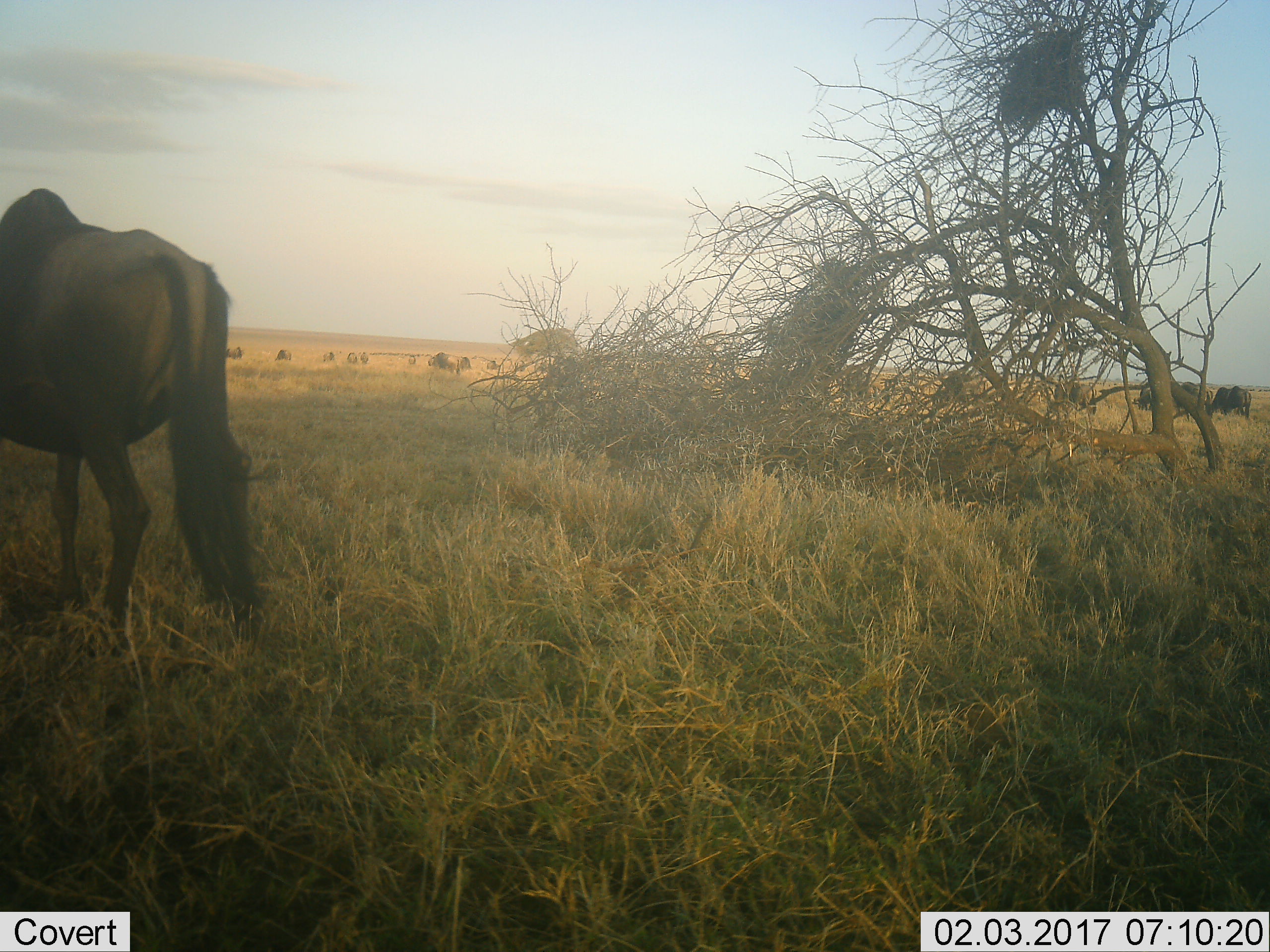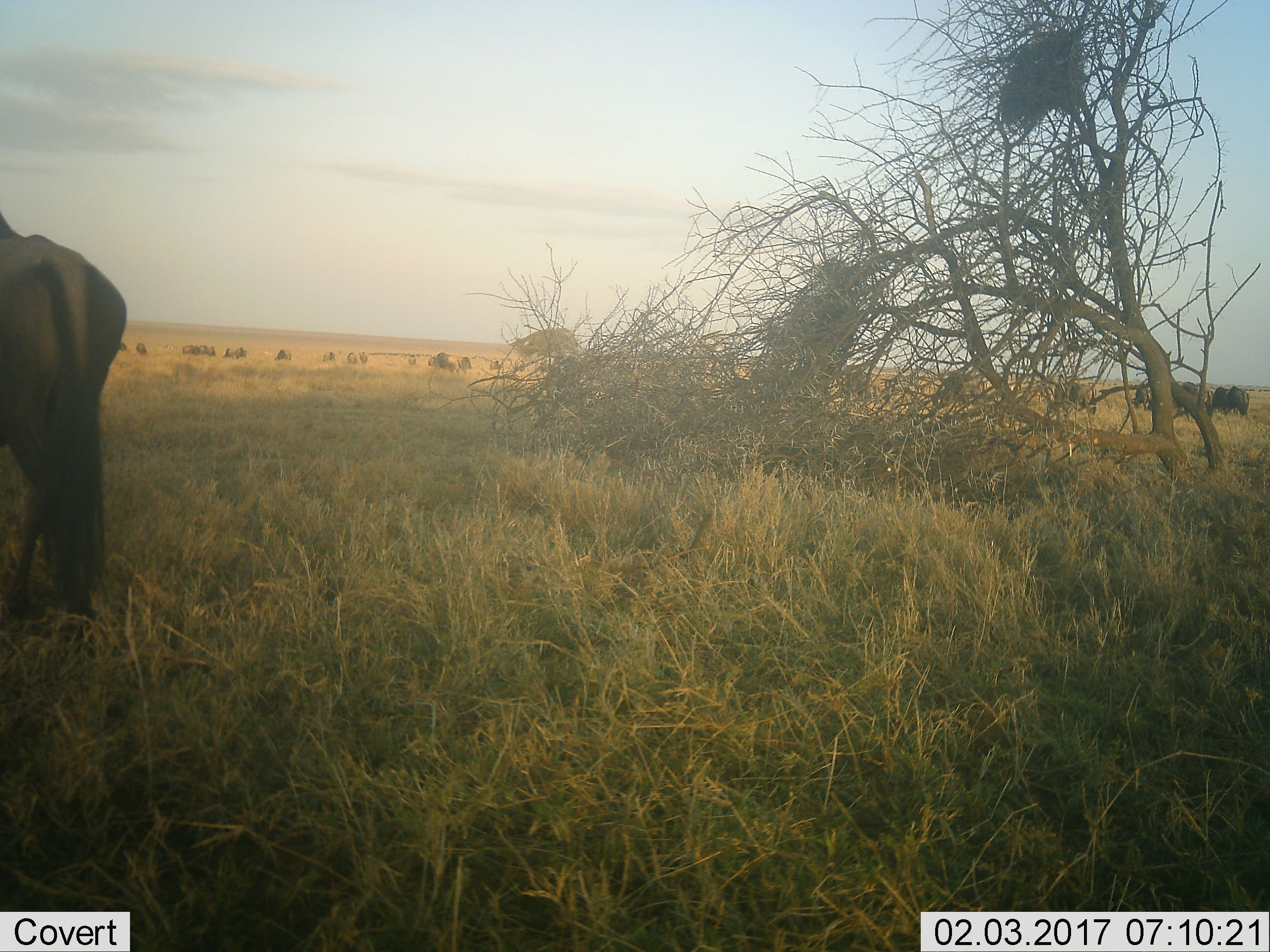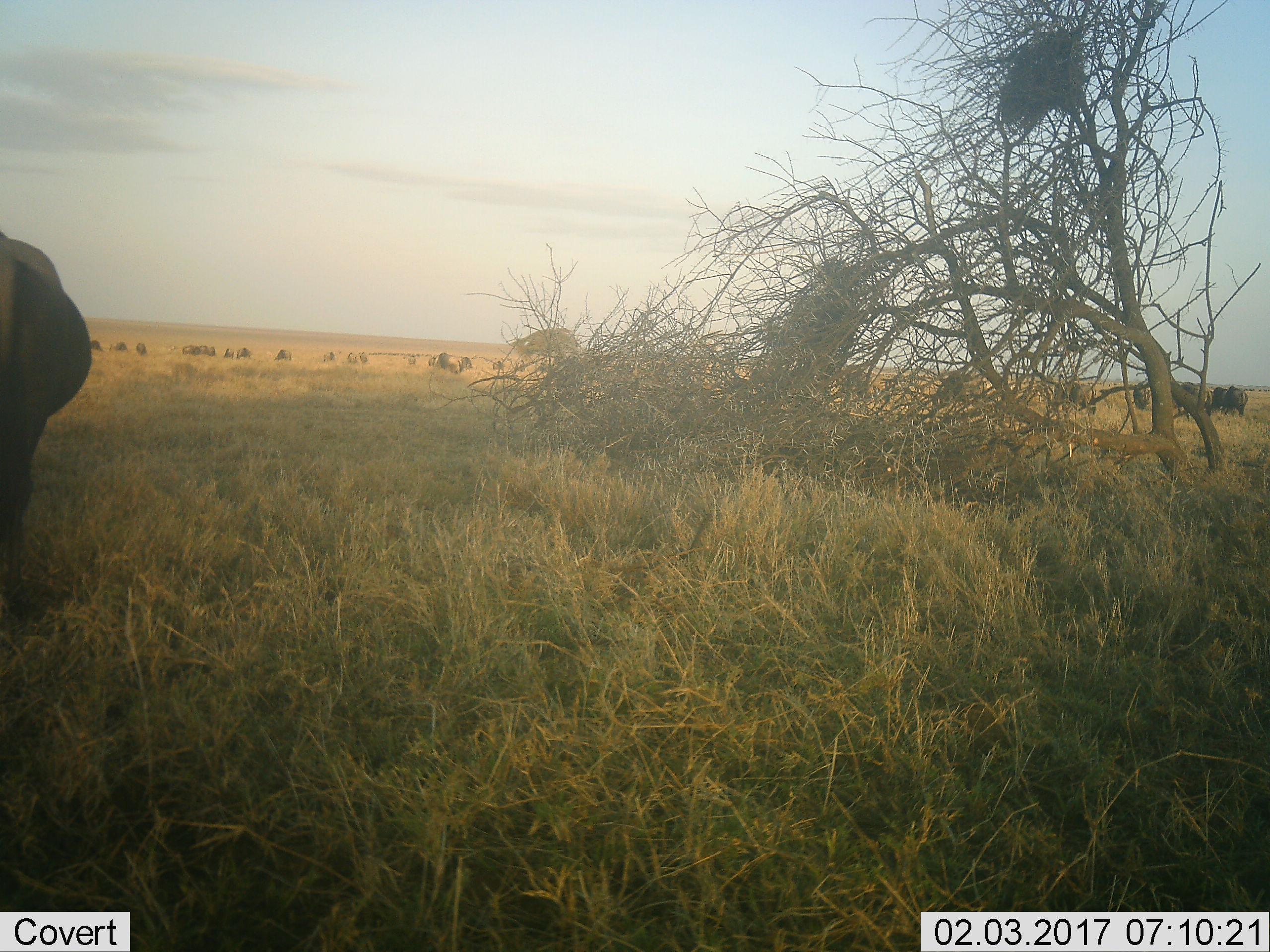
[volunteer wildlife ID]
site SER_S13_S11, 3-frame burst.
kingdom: Animalia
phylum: Chordata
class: Mammalia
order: Artiodactyla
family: Bovidae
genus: Connochaetes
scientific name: Connochaetes taurinus taurinus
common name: blue wildebeest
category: wildebeestblue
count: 11-50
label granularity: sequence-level